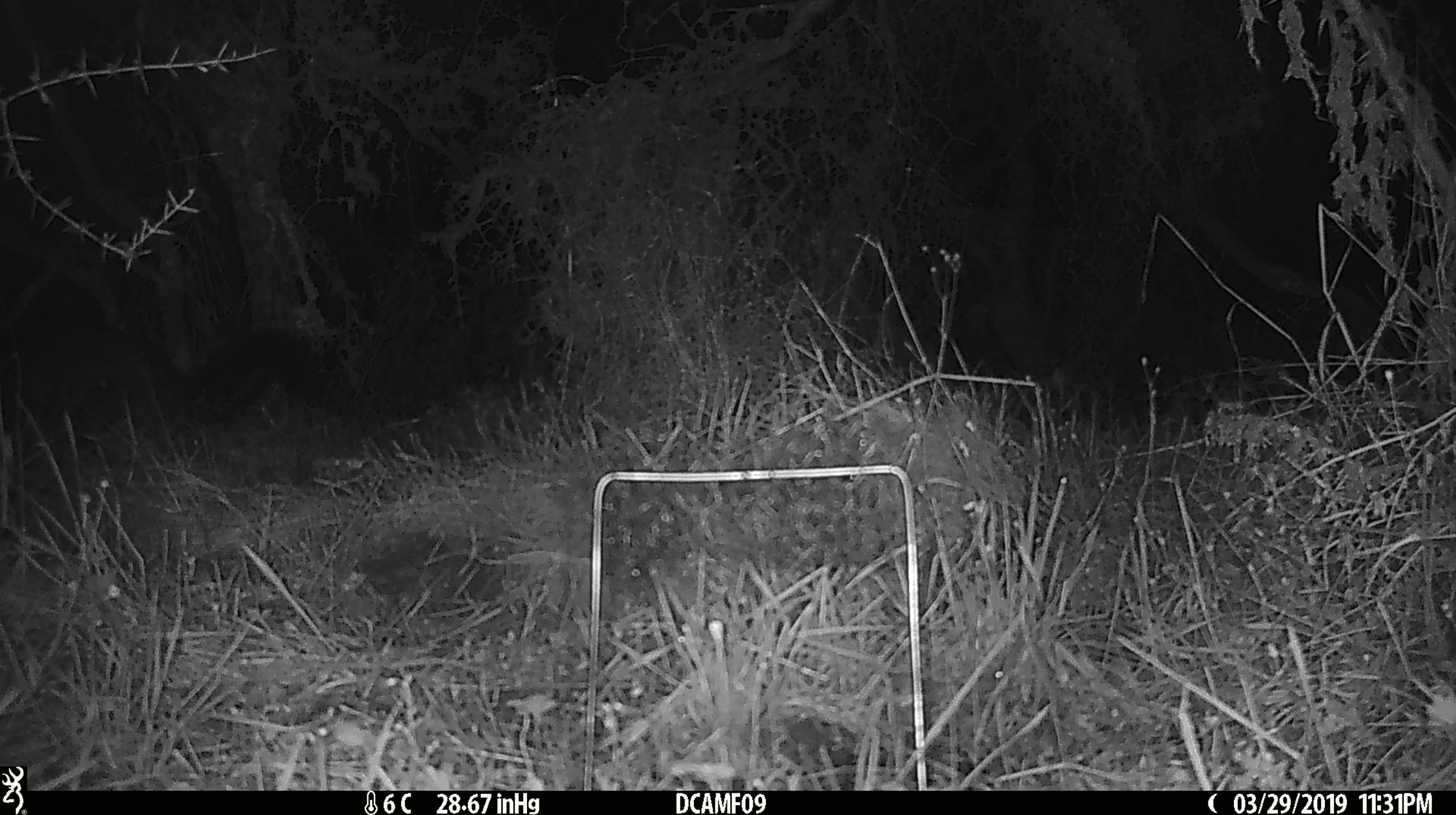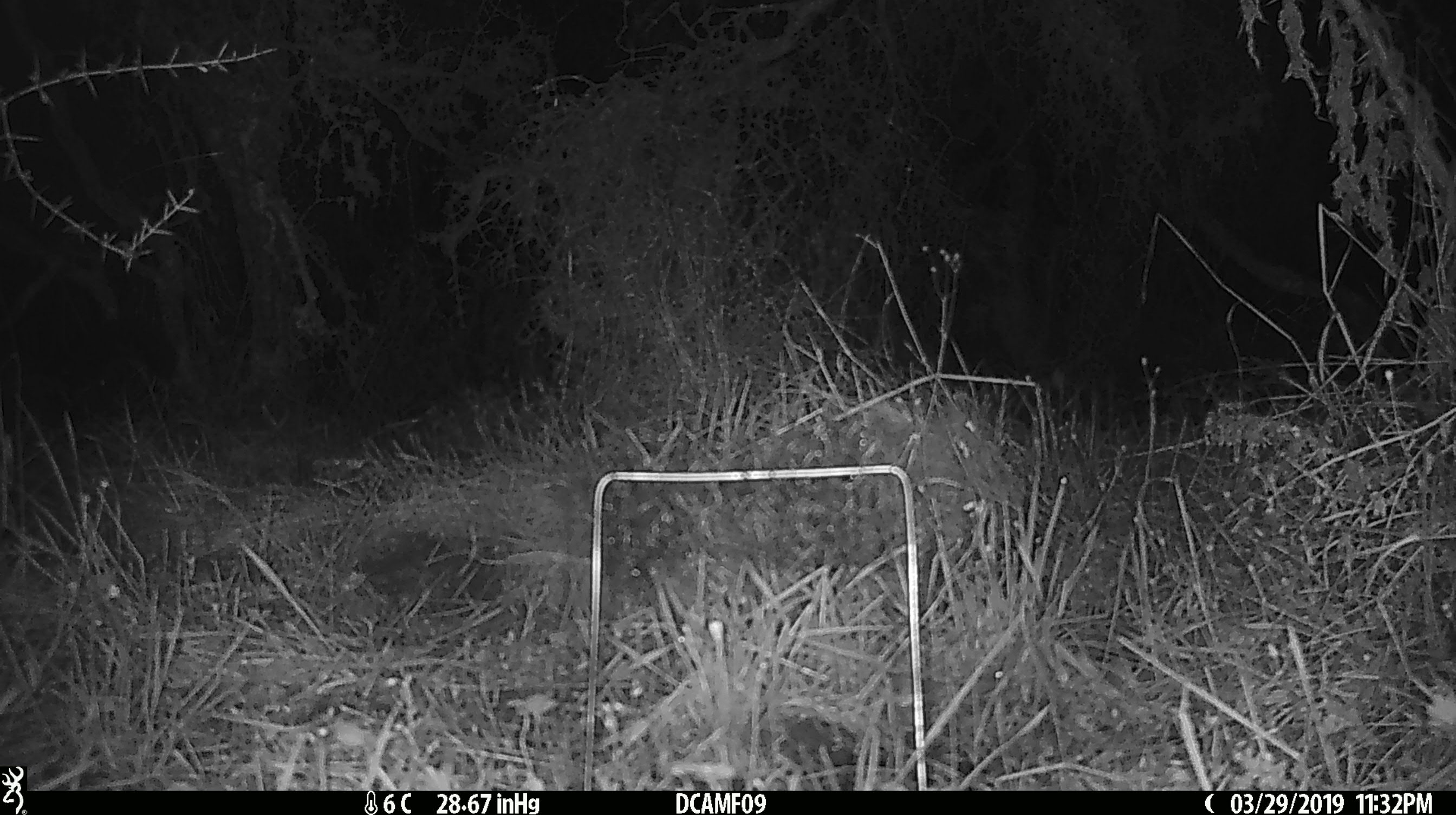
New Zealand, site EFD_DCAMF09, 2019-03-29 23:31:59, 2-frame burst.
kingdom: Animalia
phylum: Chordata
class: Mammalia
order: Diprotodontia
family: Phalangeridae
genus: Trichosurus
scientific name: Trichosurus vulpecula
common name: common brushtail possum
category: possum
Possum (common brushtail possum) (Trichosurus vulpecula).